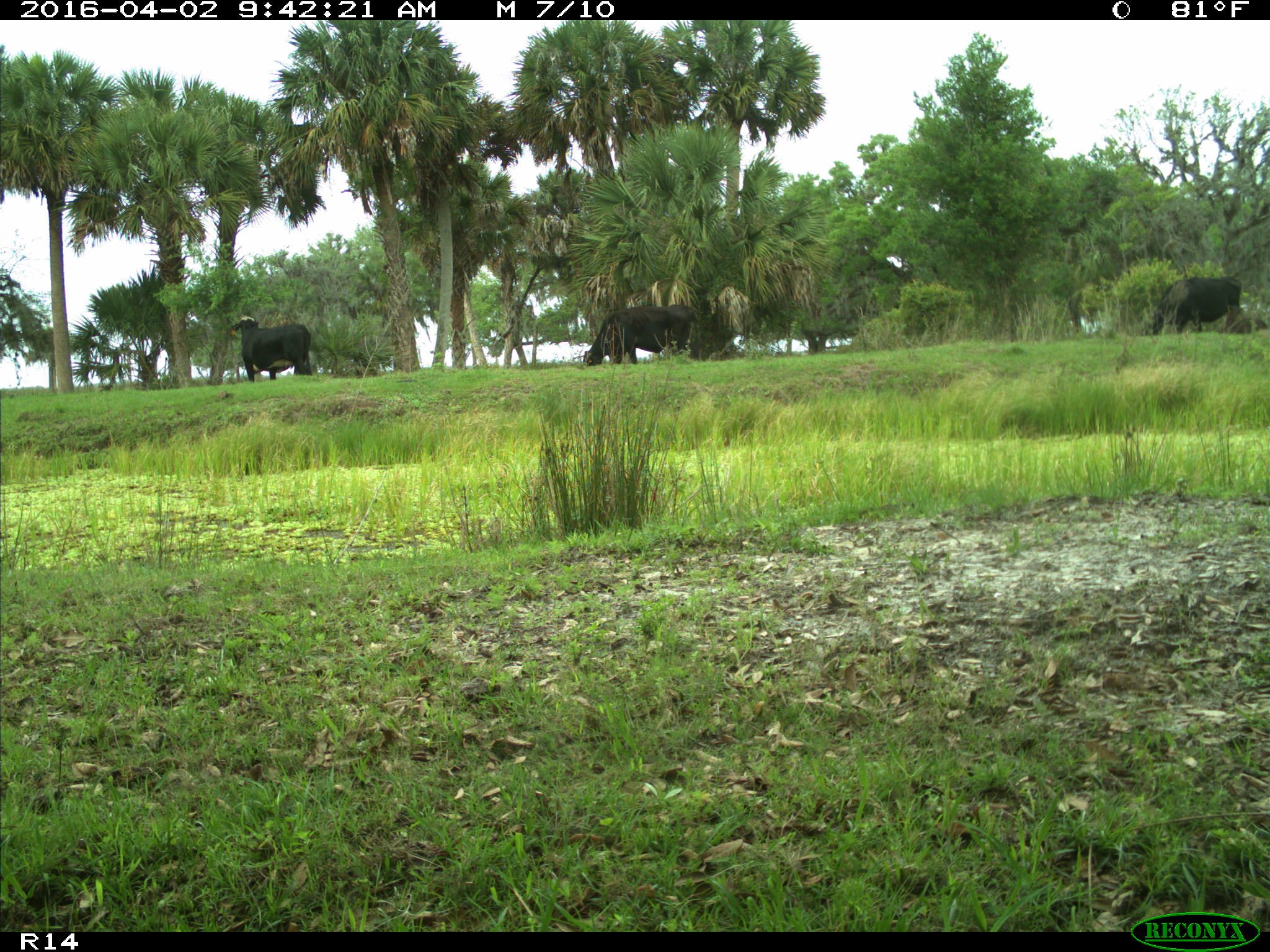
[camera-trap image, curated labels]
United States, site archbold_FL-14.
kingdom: Animalia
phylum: Chordata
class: Mammalia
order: Artiodactyla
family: Bovidae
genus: Bos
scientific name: Bos taurus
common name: domestic cow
Bos taurus (domestic cow).